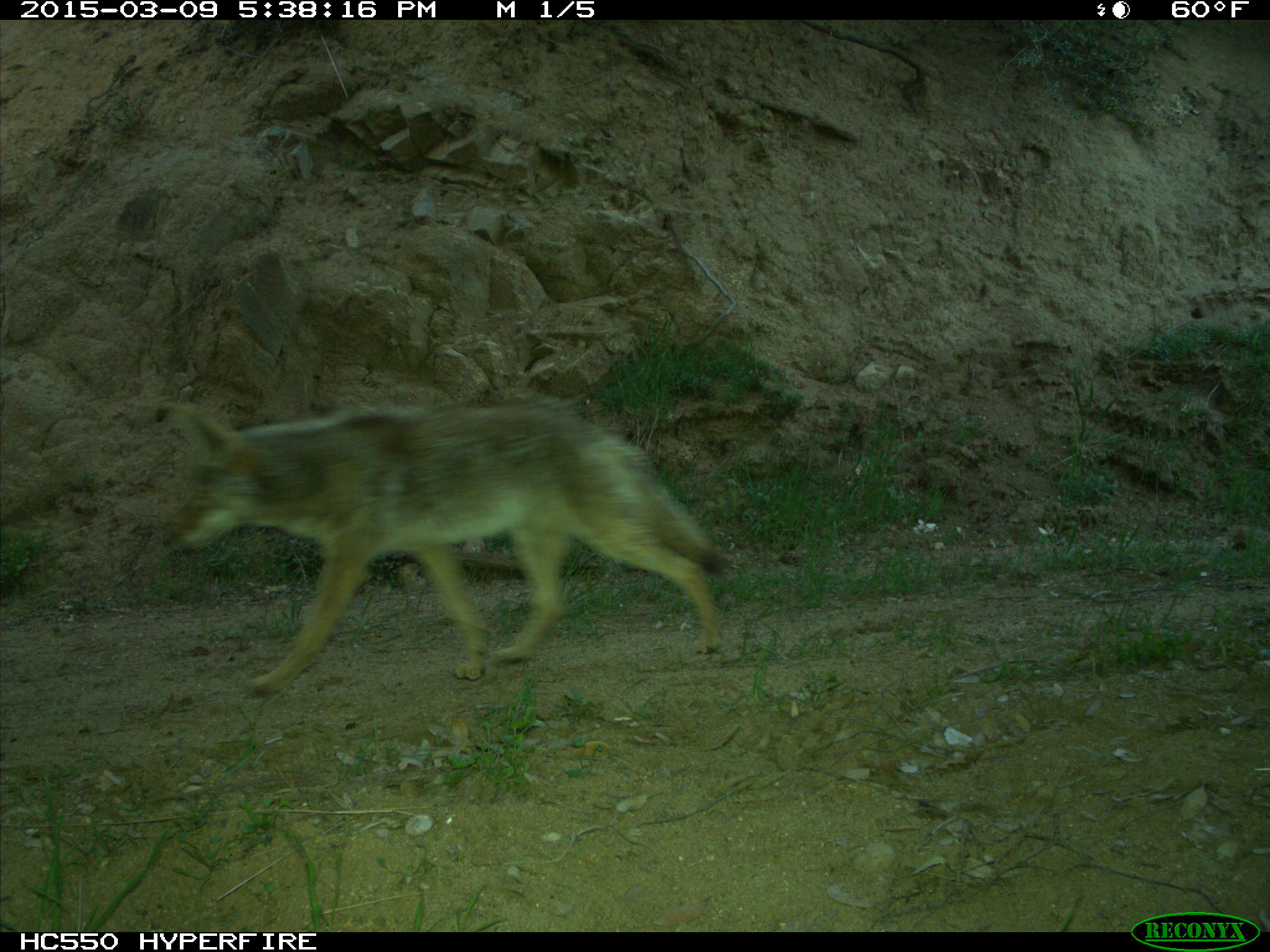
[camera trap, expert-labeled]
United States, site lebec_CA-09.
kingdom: Animalia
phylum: Chordata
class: Mammalia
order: Carnivora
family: Canidae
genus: Canis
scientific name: Canis latrans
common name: coyote